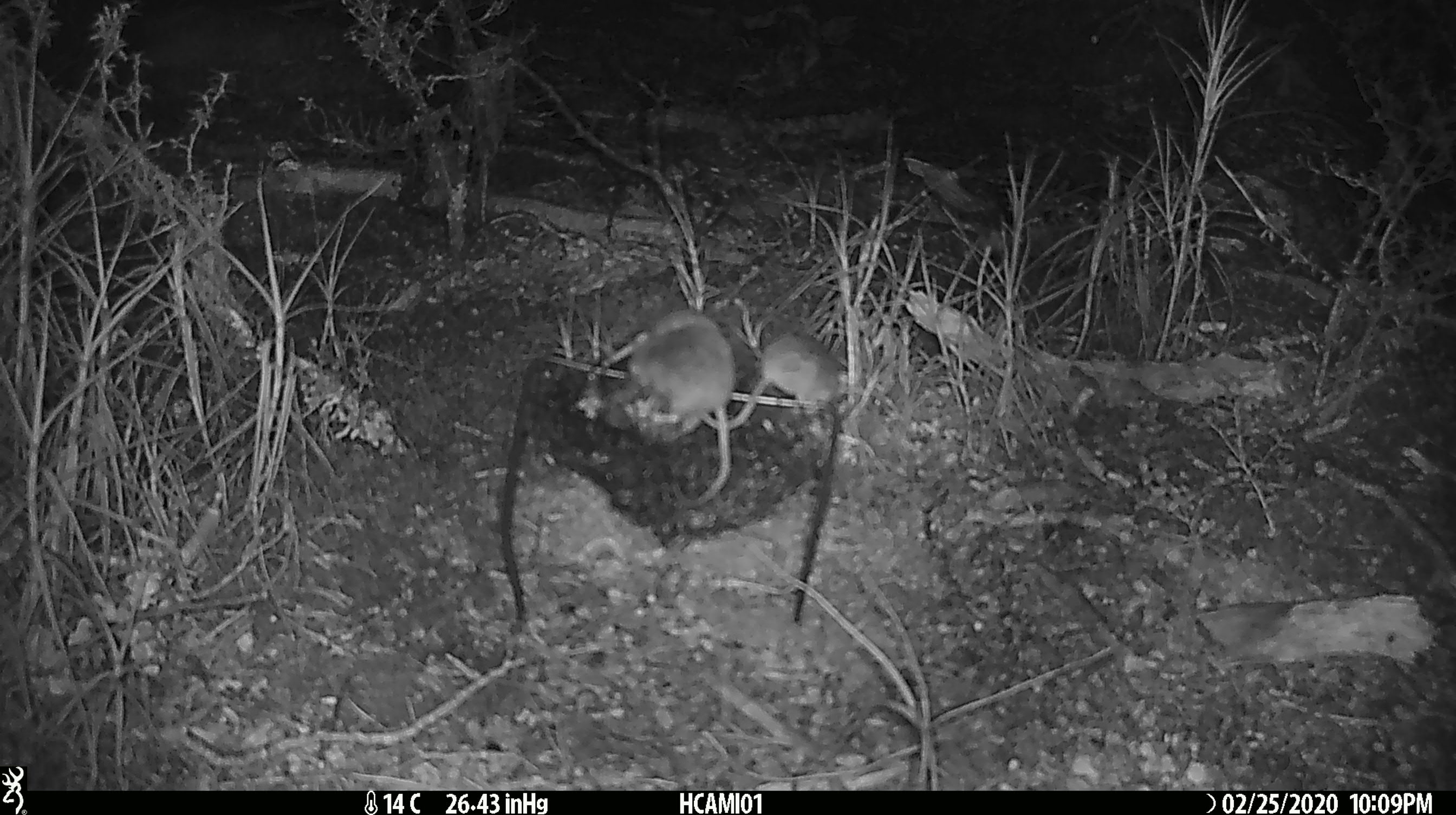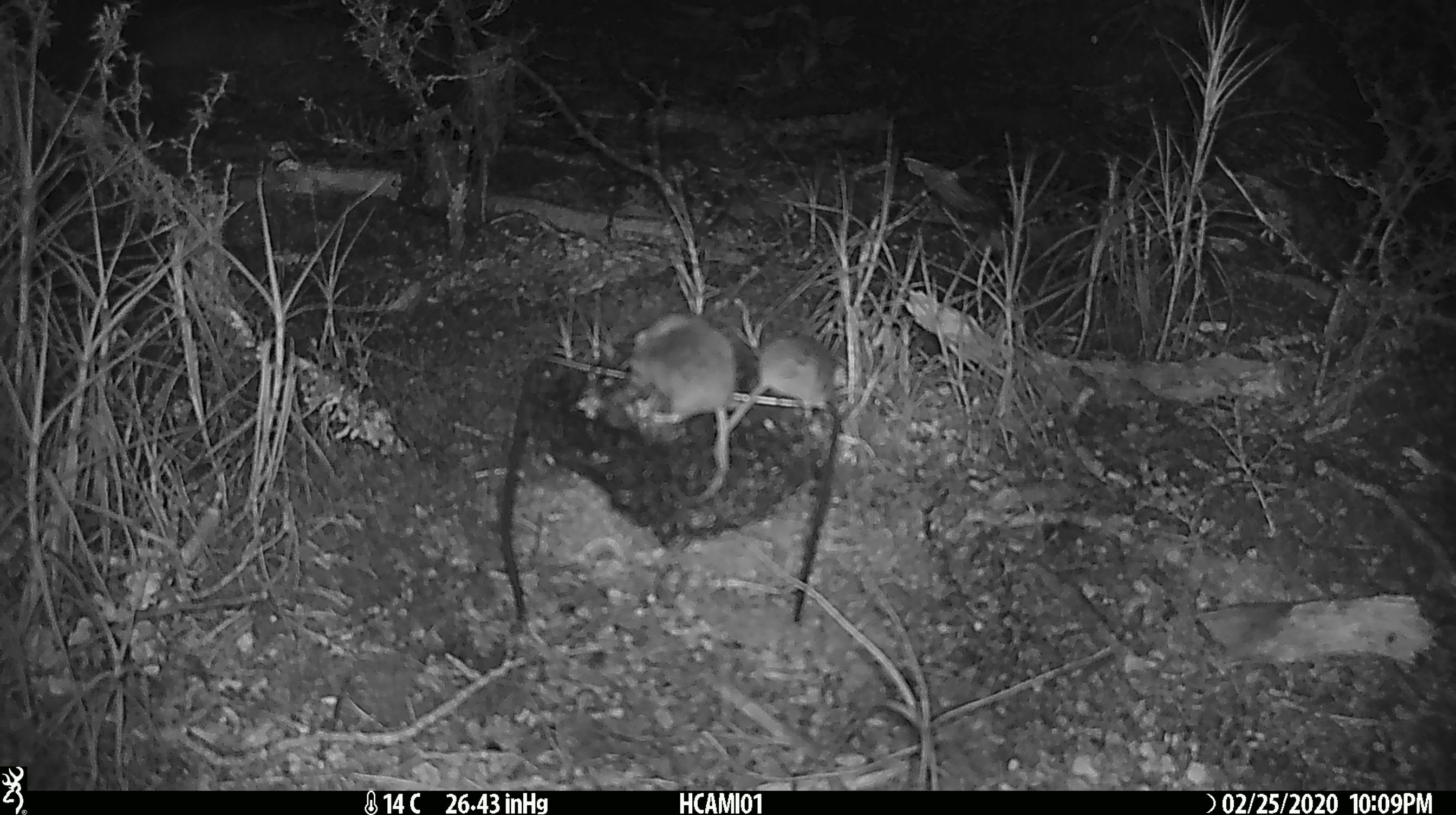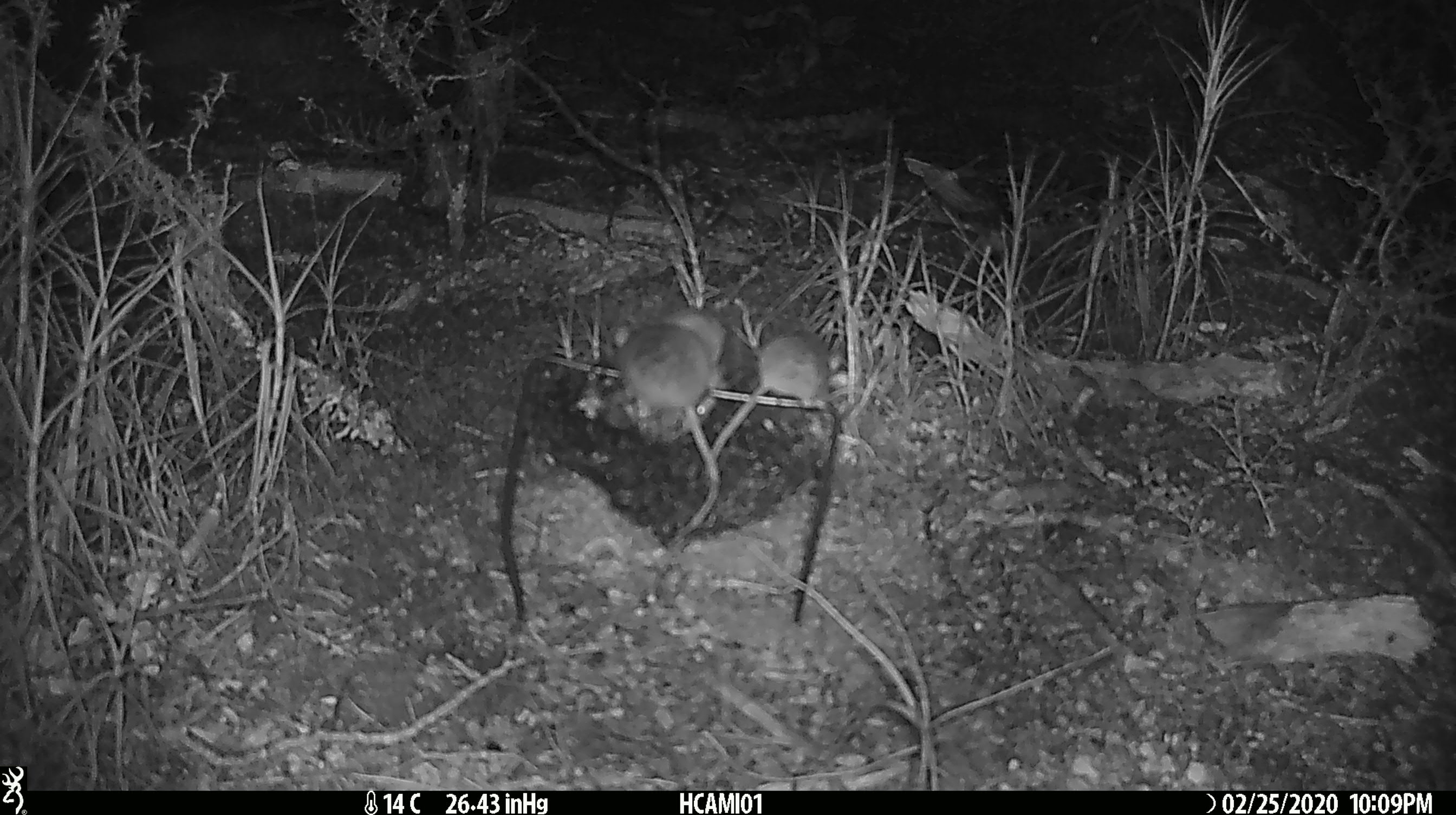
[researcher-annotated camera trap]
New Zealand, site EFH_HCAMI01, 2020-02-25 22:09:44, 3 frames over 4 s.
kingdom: Animalia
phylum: Chordata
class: Mammalia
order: Rodentia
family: Muridae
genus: Mus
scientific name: Mus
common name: mouse